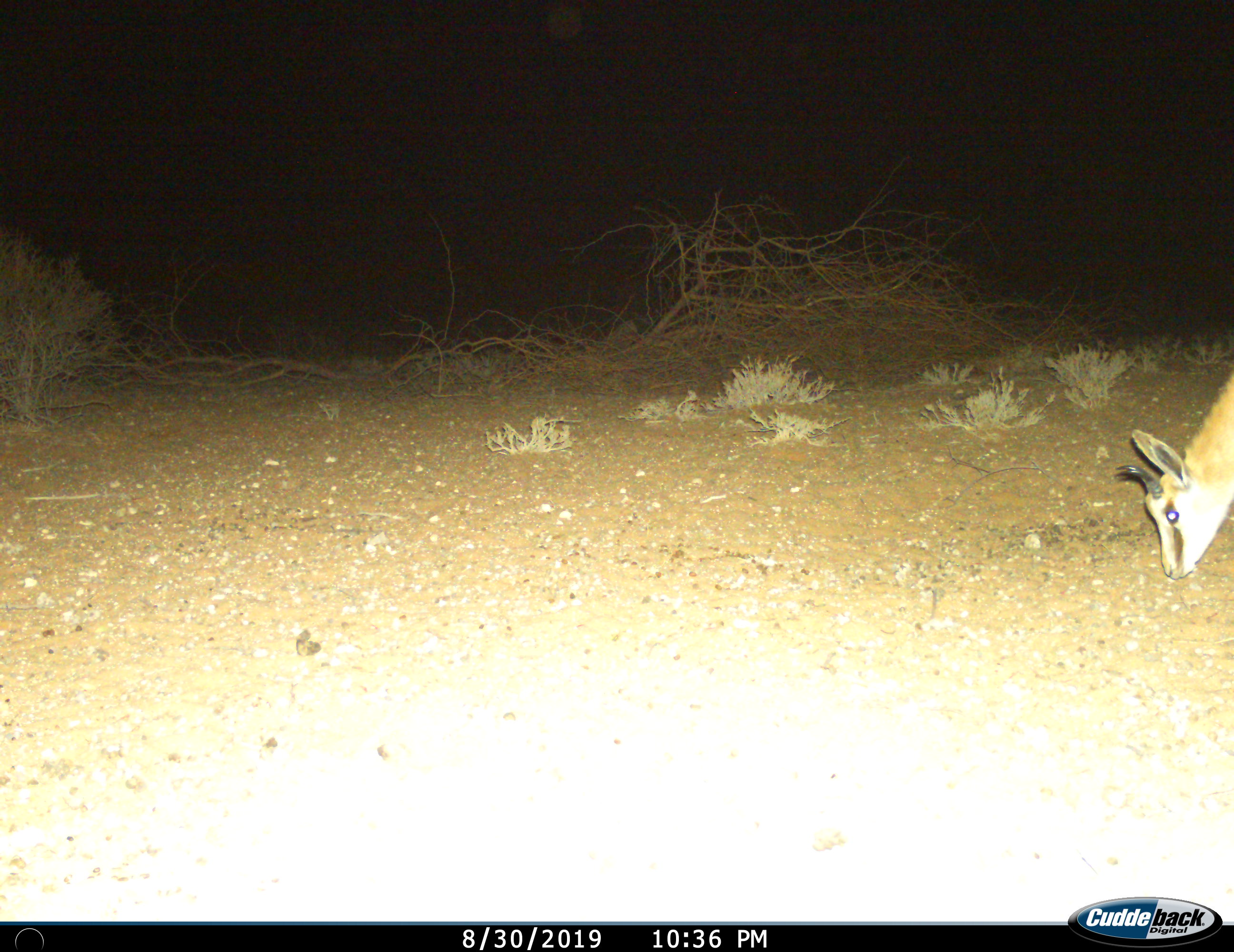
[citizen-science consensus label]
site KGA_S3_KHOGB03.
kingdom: Animalia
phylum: Chordata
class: Mammalia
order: Artiodactyla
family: Bovidae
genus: Antidorcas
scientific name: Antidorcas marsupialis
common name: springbok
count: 1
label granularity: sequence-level